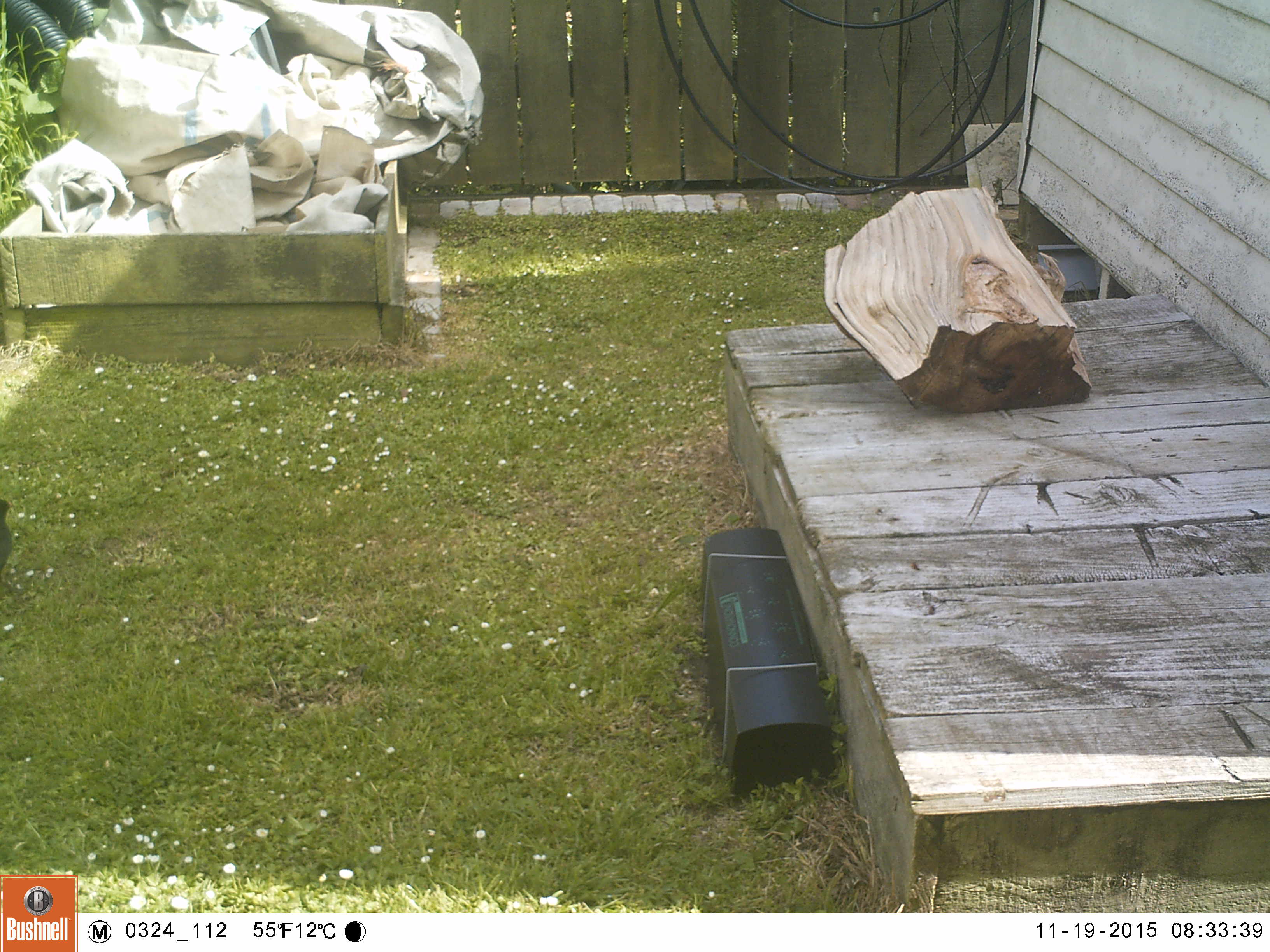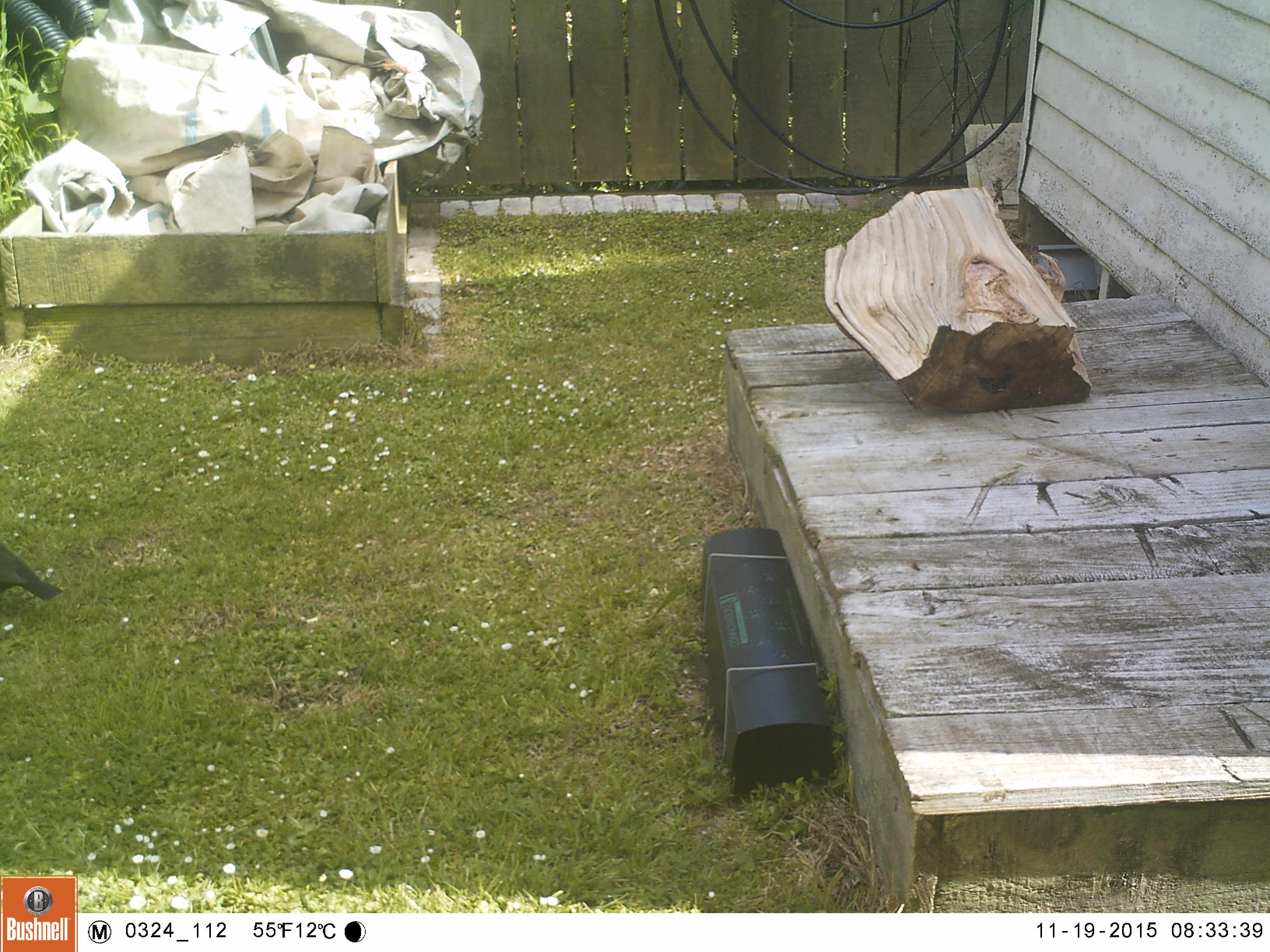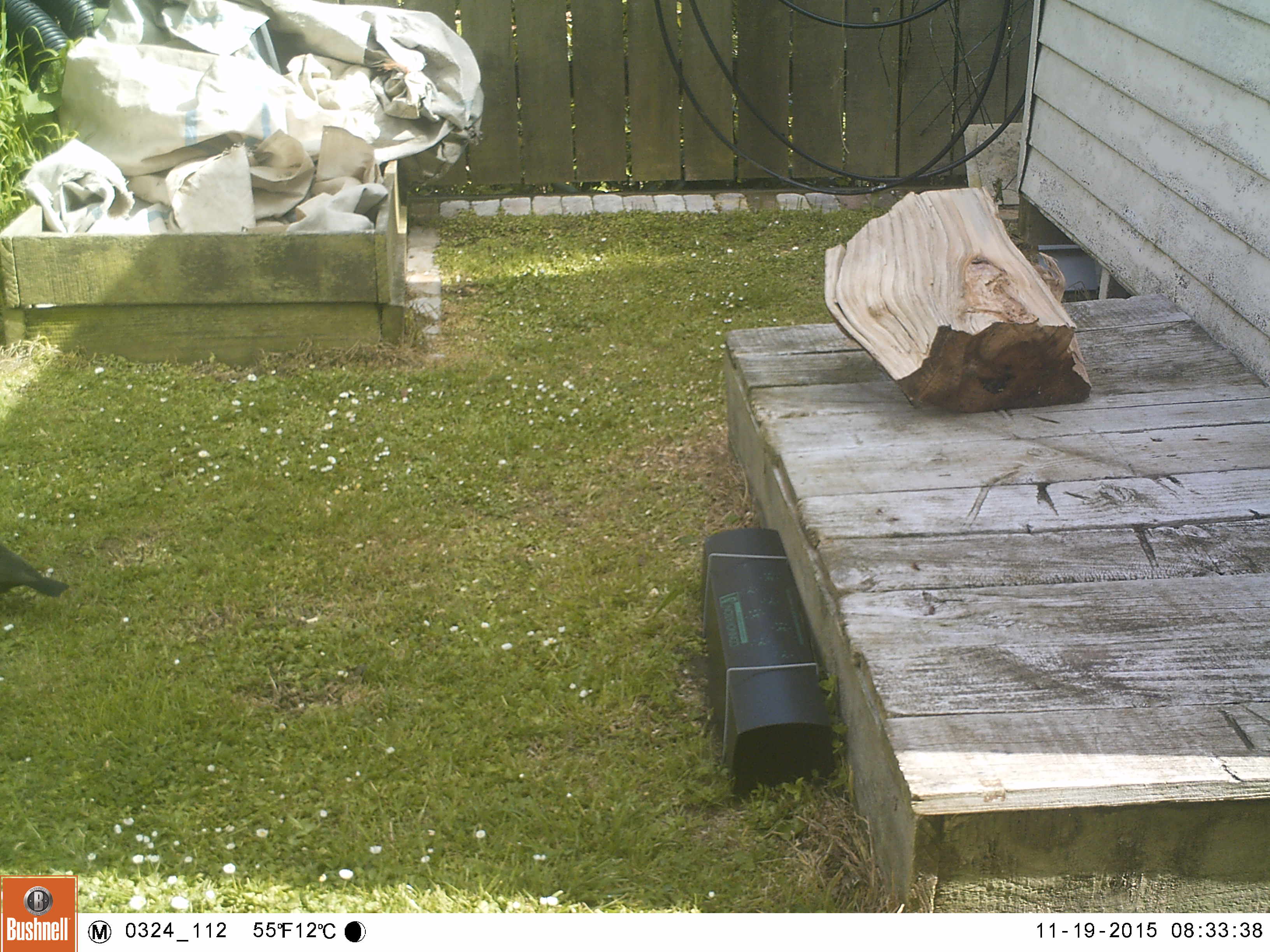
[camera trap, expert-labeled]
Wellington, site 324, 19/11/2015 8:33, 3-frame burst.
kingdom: Animalia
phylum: Chordata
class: Aves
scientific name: Aves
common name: bird